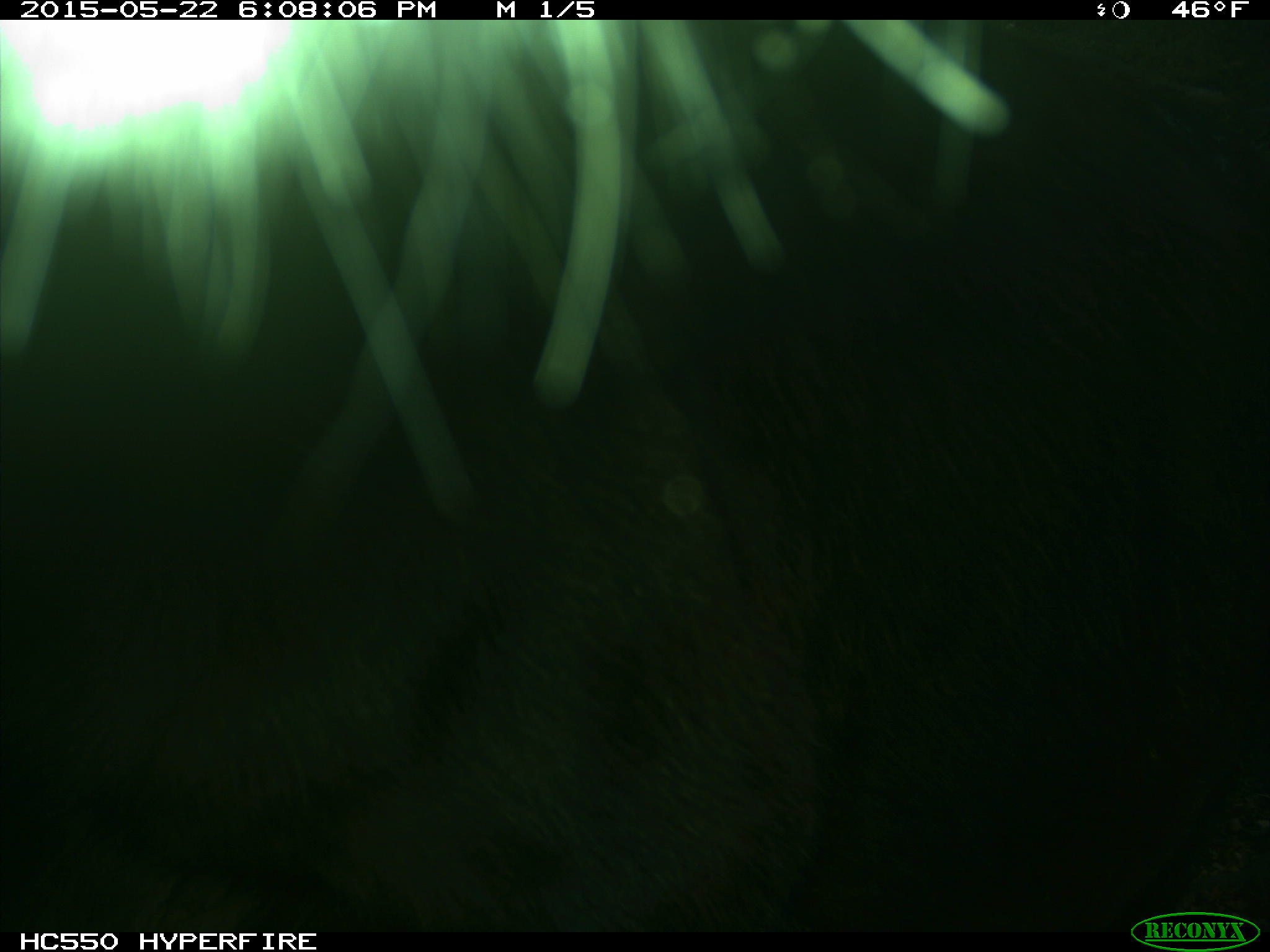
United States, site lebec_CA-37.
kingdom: Animalia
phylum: Chordata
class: Mammalia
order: Artiodactyla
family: Bovidae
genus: Bos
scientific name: Bos taurus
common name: domestic cow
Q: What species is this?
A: Bos taurus (domestic cow).